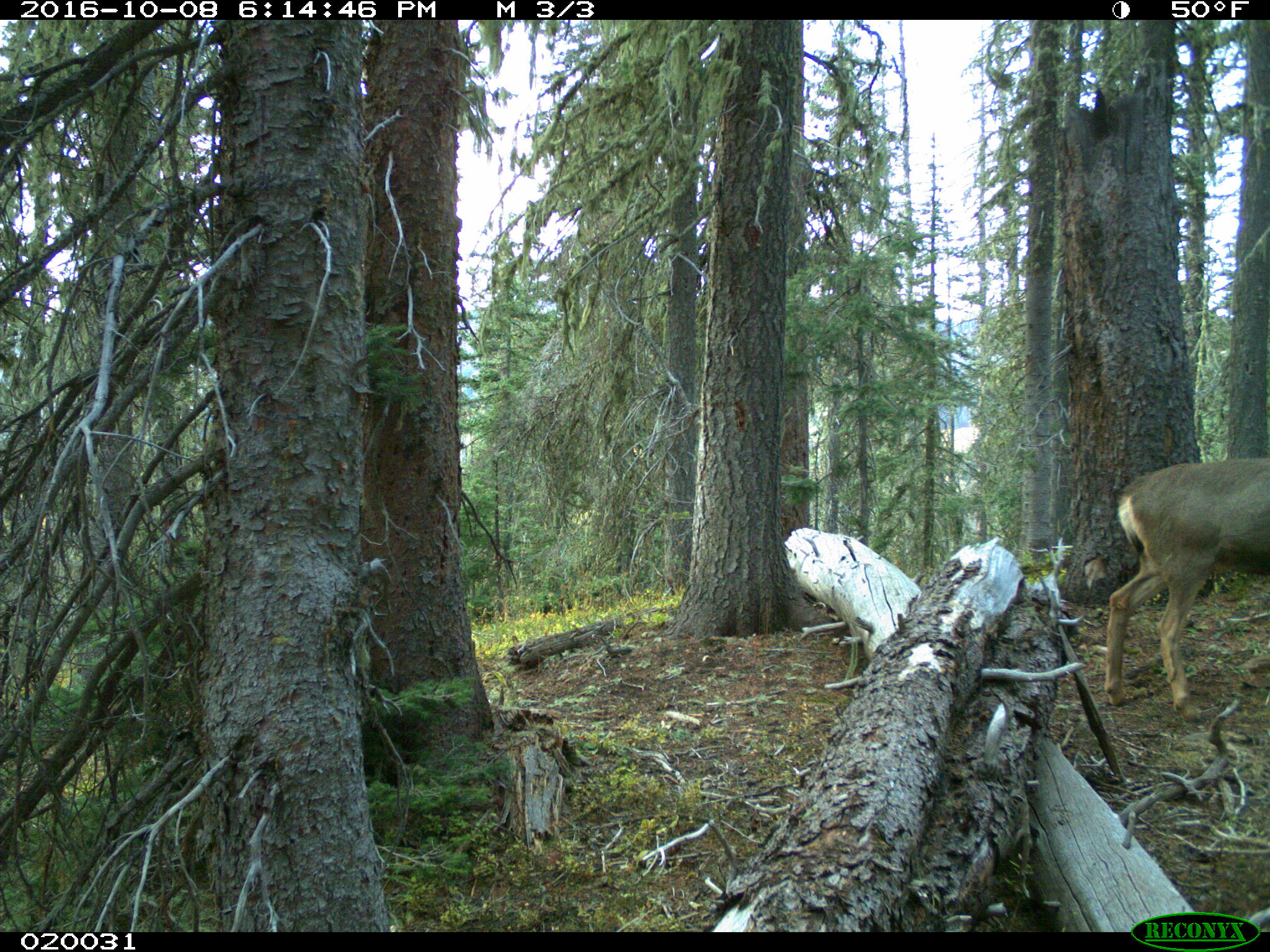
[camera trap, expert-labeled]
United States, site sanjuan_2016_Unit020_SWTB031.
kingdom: Animalia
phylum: Chordata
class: Mammalia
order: Artiodactyla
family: Cervidae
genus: Odocoileus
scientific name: Odocoileus hemionus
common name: mule deer